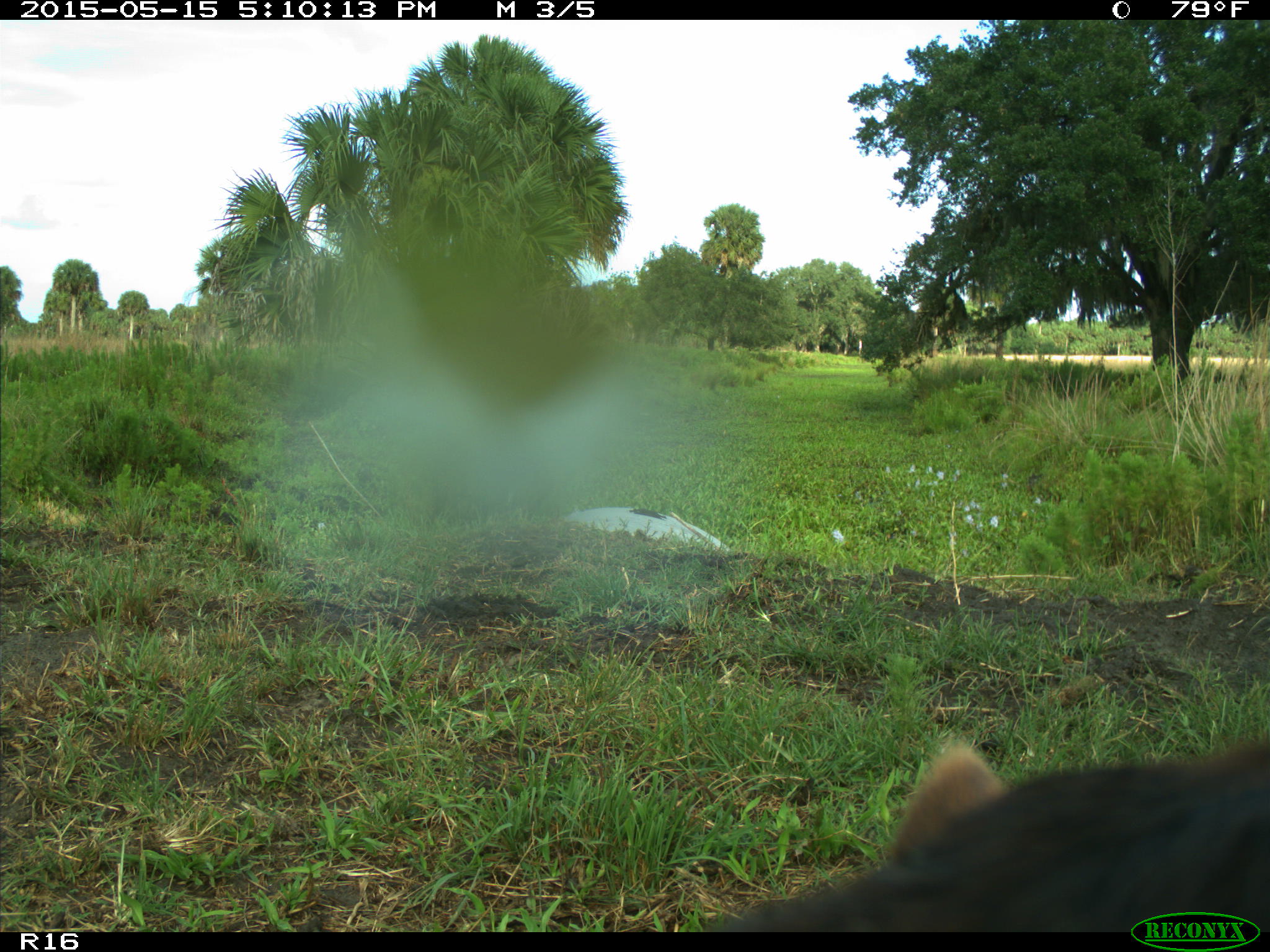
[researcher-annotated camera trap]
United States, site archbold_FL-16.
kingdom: Animalia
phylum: Chordata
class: Mammalia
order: Artiodactyla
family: Bovidae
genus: Bos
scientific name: Bos taurus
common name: domestic cow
Bos taurus (domestic cow).